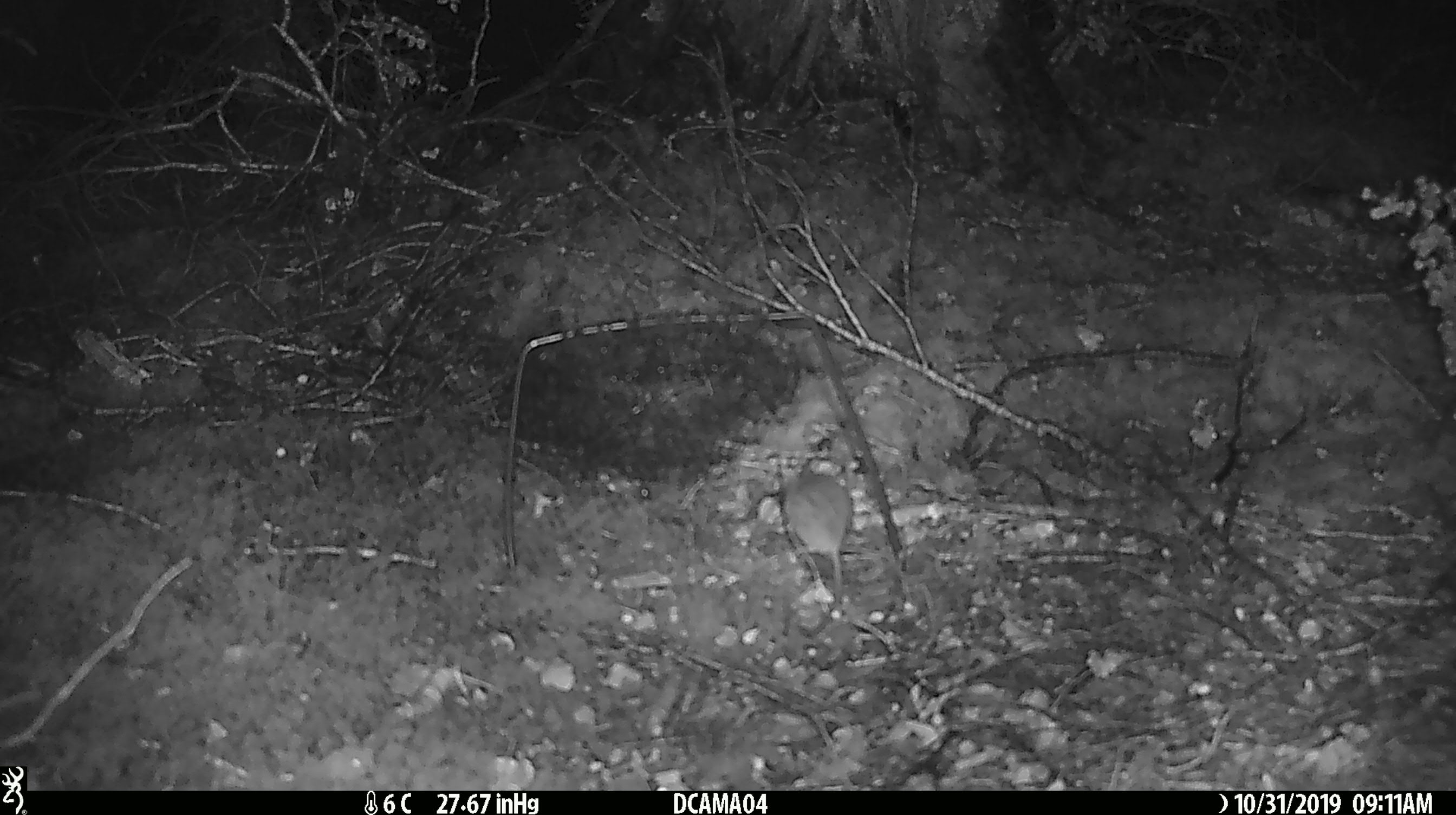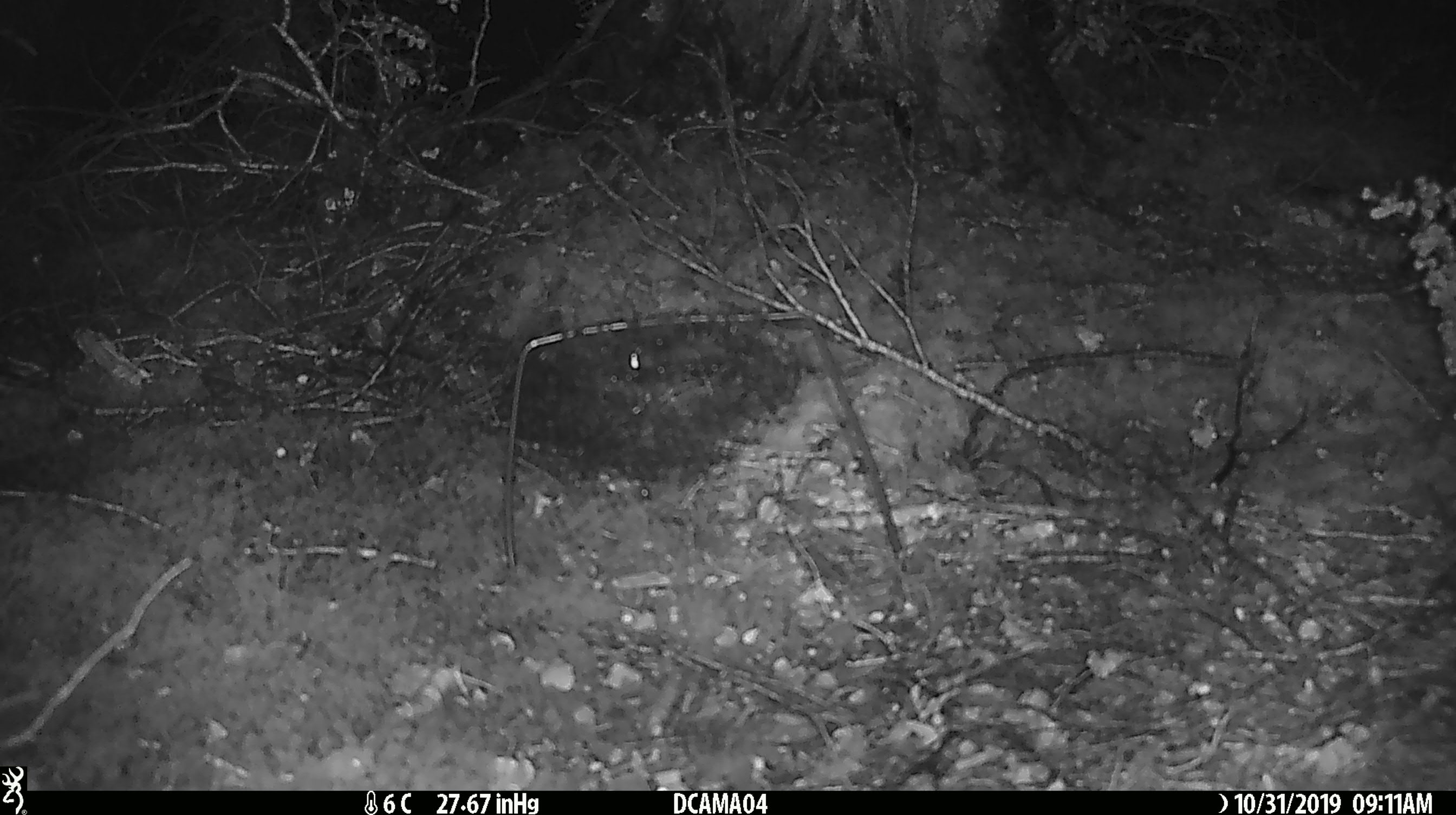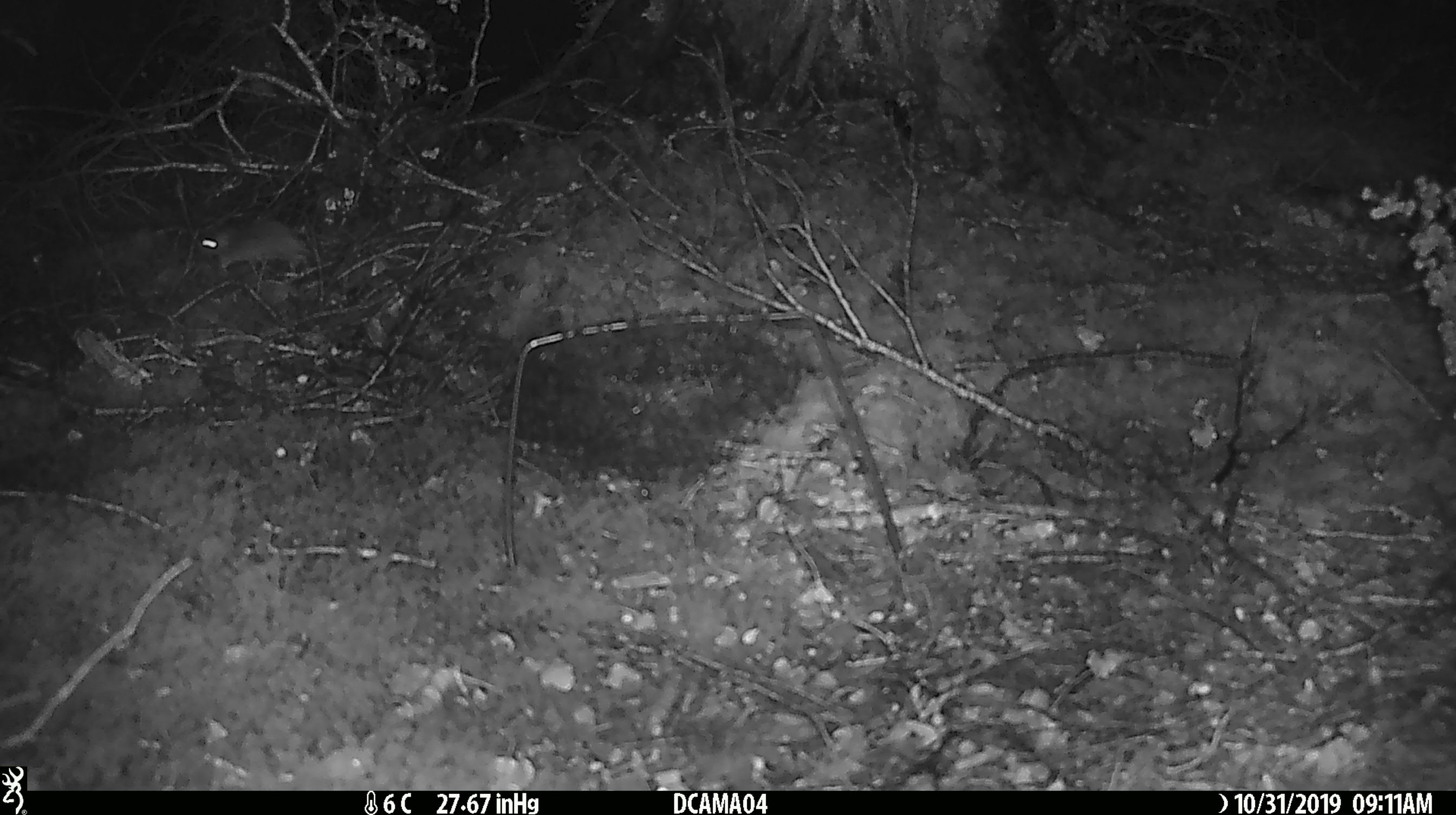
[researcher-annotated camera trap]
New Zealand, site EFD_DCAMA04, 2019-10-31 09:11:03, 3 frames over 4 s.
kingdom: Animalia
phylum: Chordata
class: Mammalia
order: Rodentia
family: Muridae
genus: Mus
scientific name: Mus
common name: mouse